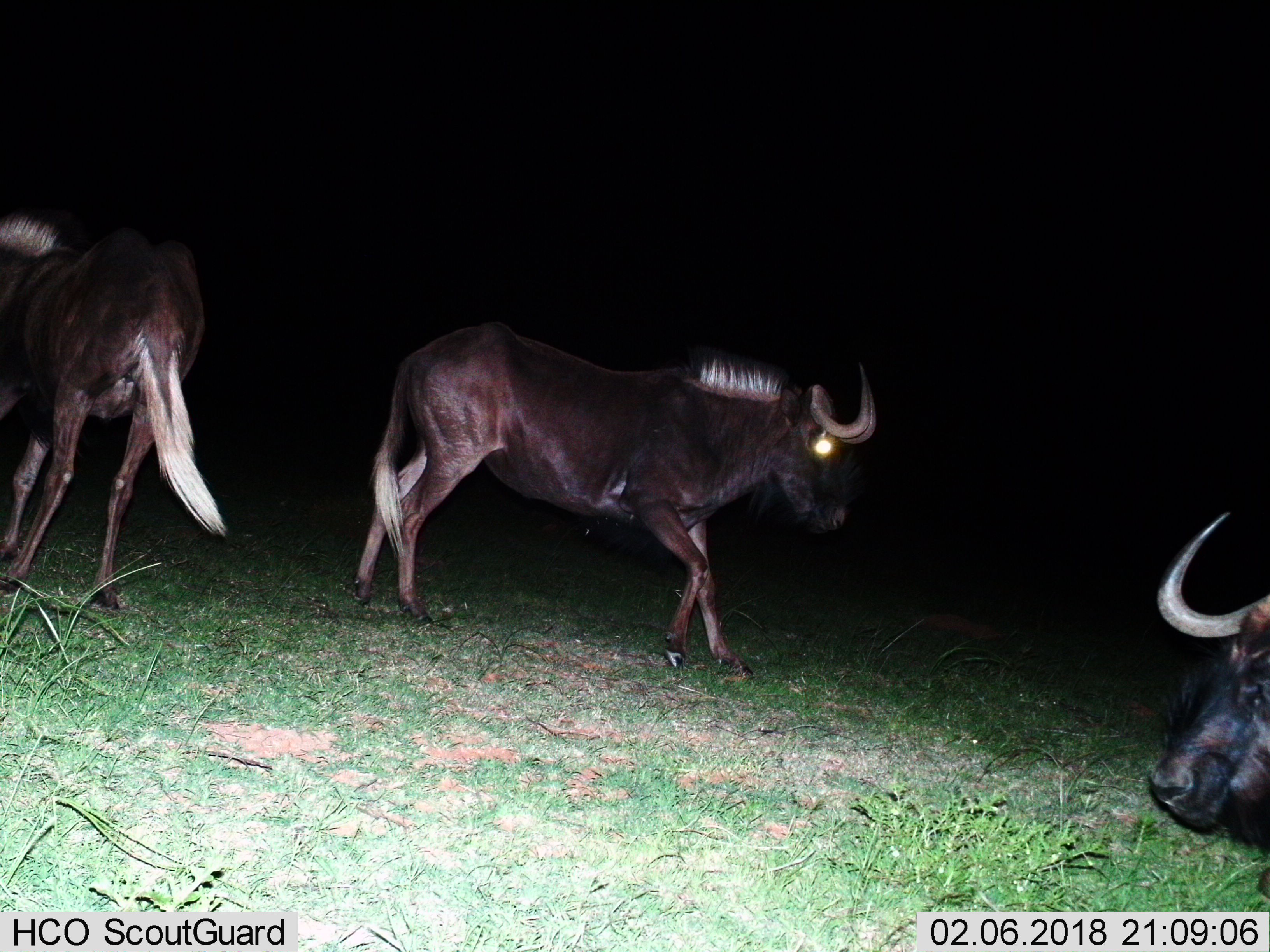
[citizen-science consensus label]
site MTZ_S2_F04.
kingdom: Animalia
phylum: Chordata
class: Mammalia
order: Artiodactyla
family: Bovidae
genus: Connochaetes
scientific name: Connochaetes gnou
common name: black wildebeest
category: wildebeestblack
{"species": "wildebeestblack (black wildebeest) (Connochaetes gnou)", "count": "3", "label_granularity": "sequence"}